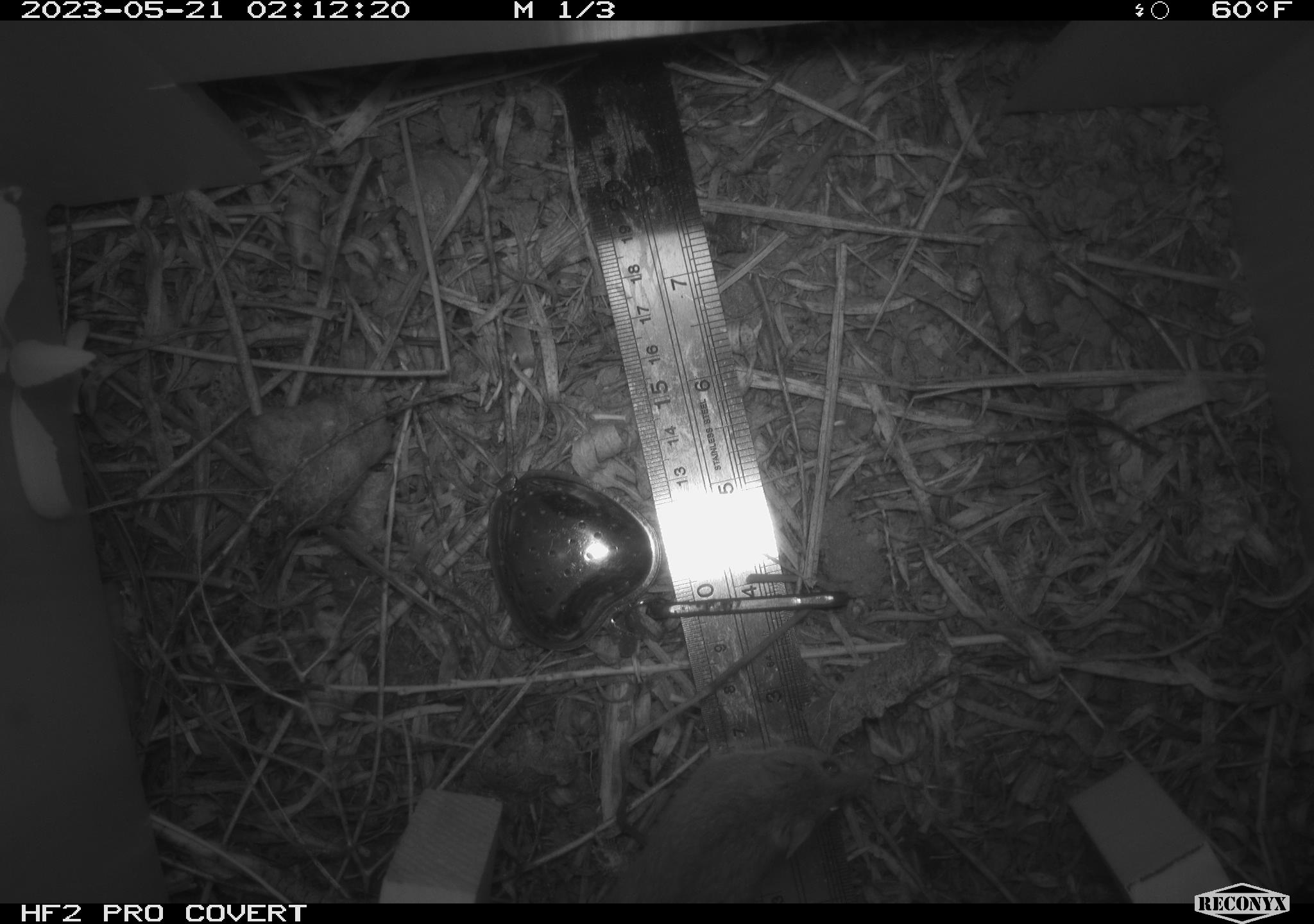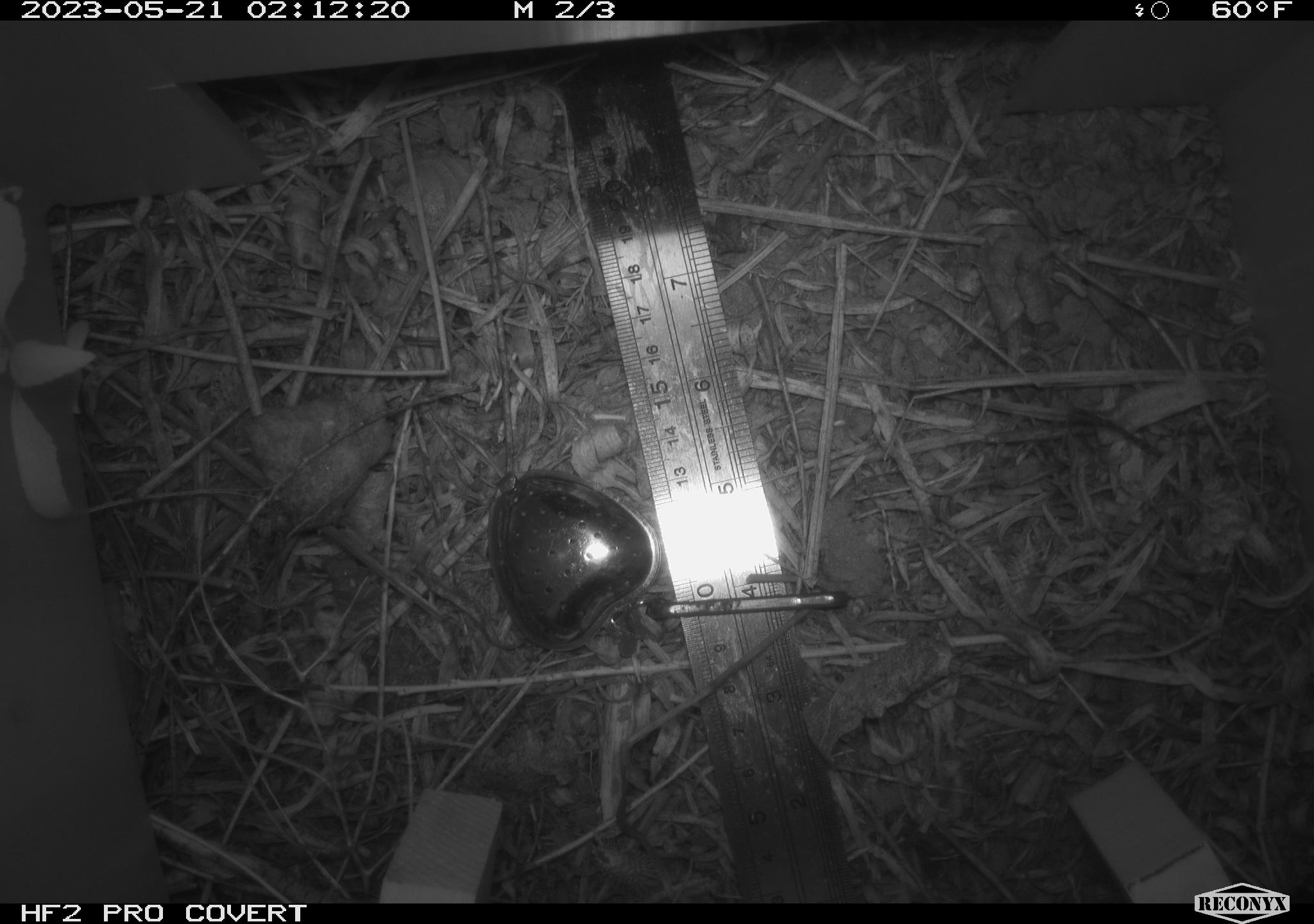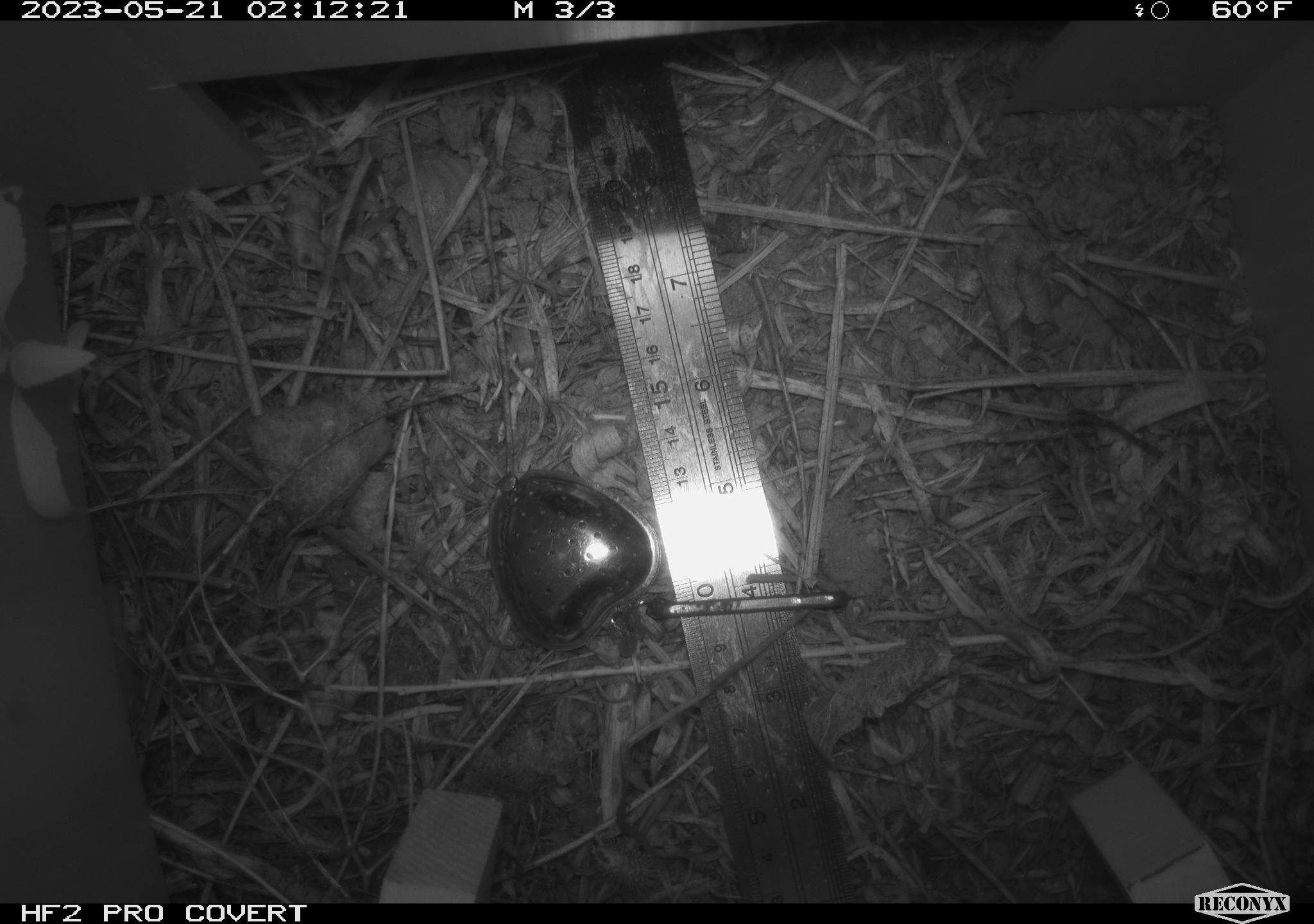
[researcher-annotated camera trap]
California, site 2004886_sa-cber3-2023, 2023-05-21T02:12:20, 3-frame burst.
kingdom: Animalia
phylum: Chordata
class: Mammalia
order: Rodentia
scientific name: Rodentia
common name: mouse species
Mouse species (Rodentia).